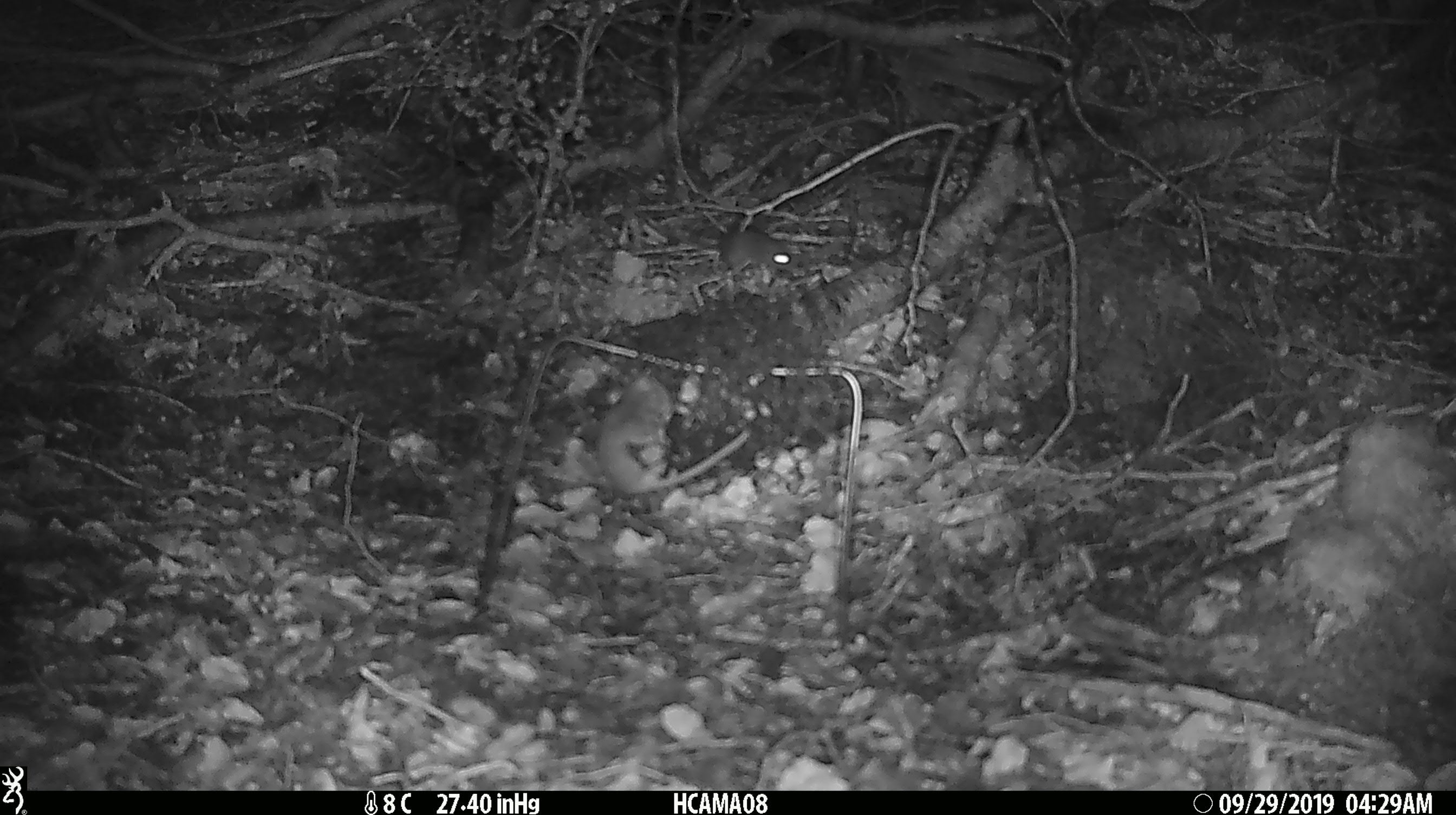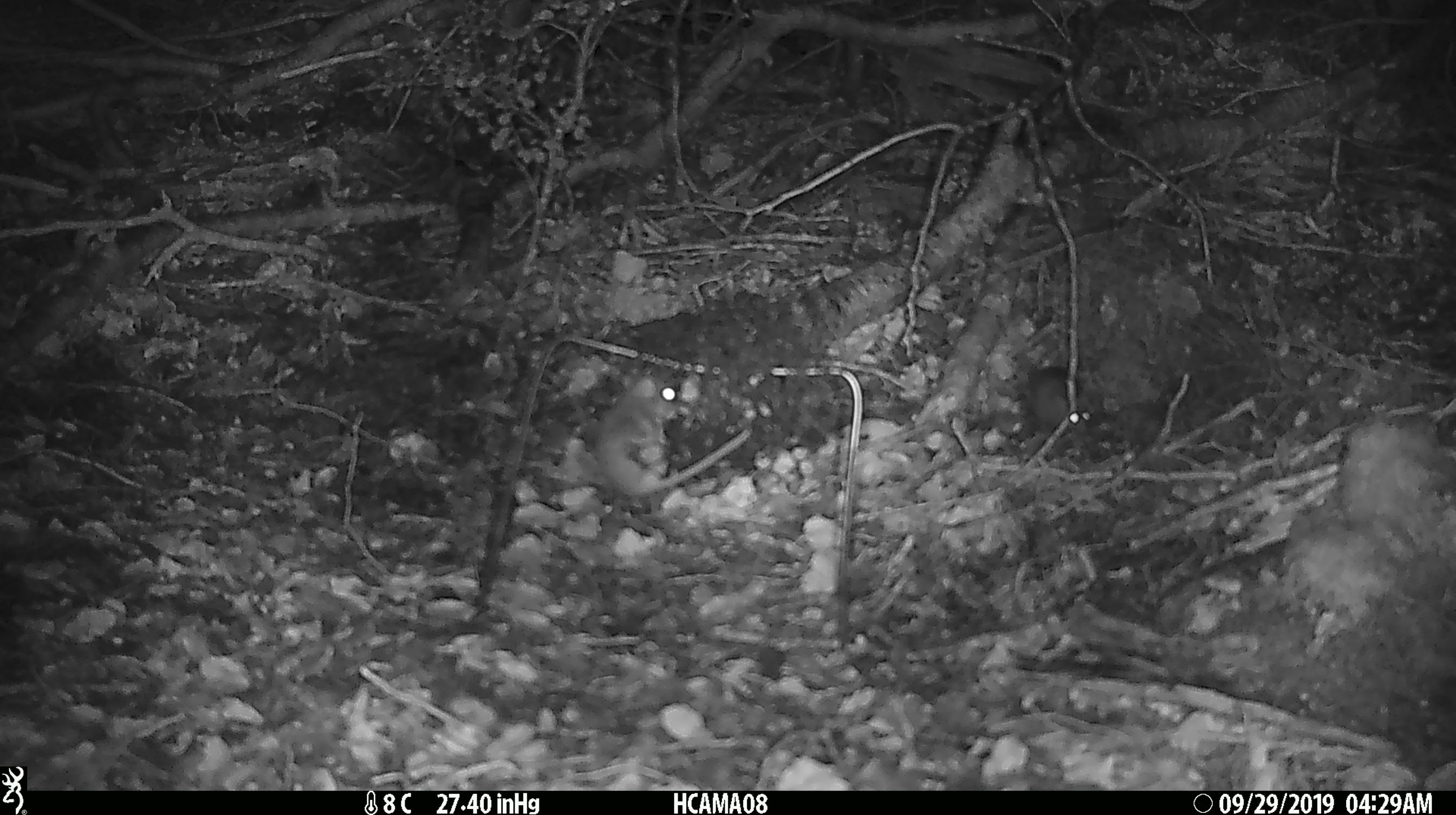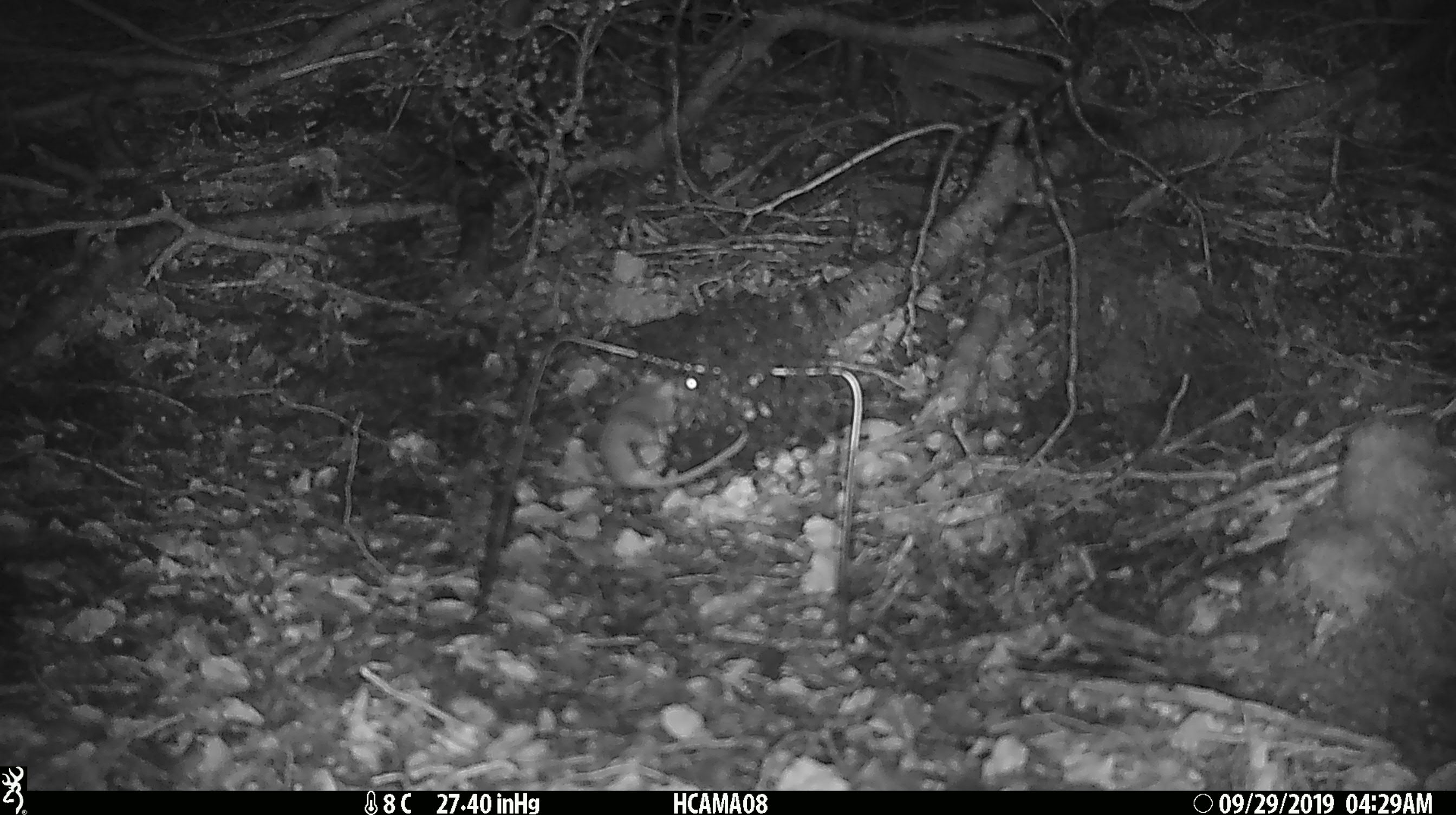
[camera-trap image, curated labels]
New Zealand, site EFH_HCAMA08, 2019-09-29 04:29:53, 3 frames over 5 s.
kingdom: Animalia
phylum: Chordata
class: Mammalia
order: Rodentia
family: Muridae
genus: Mus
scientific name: Mus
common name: mouse